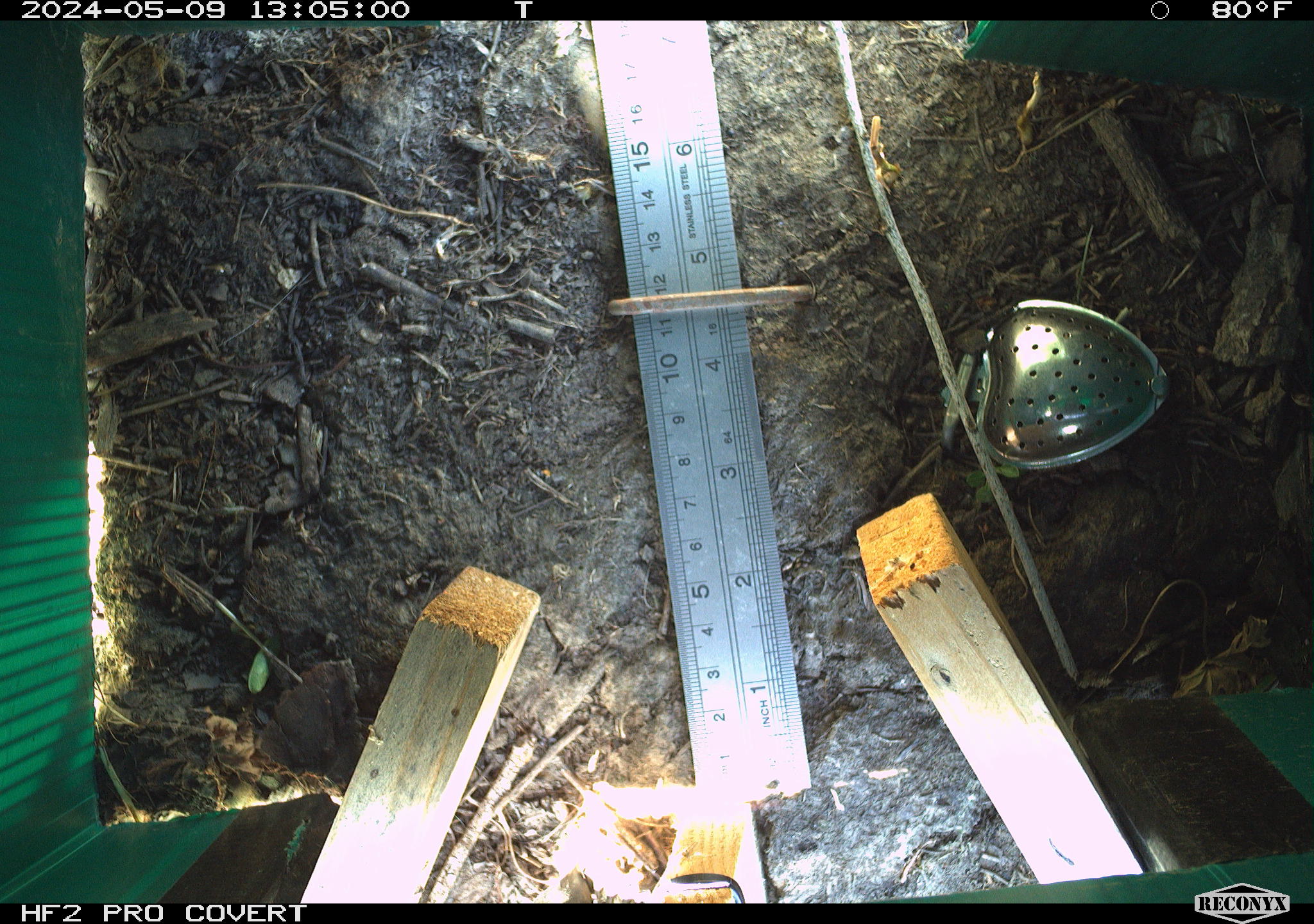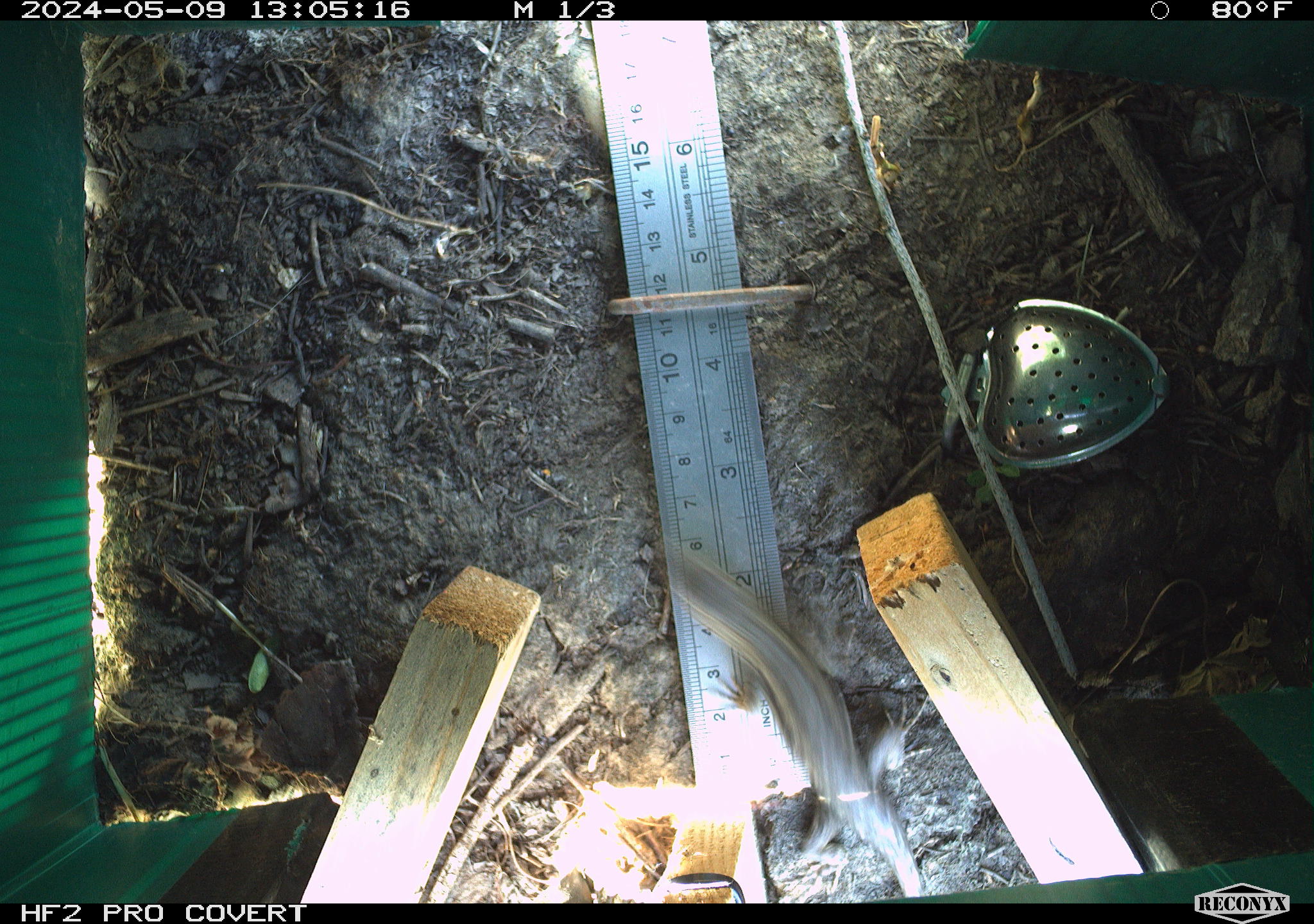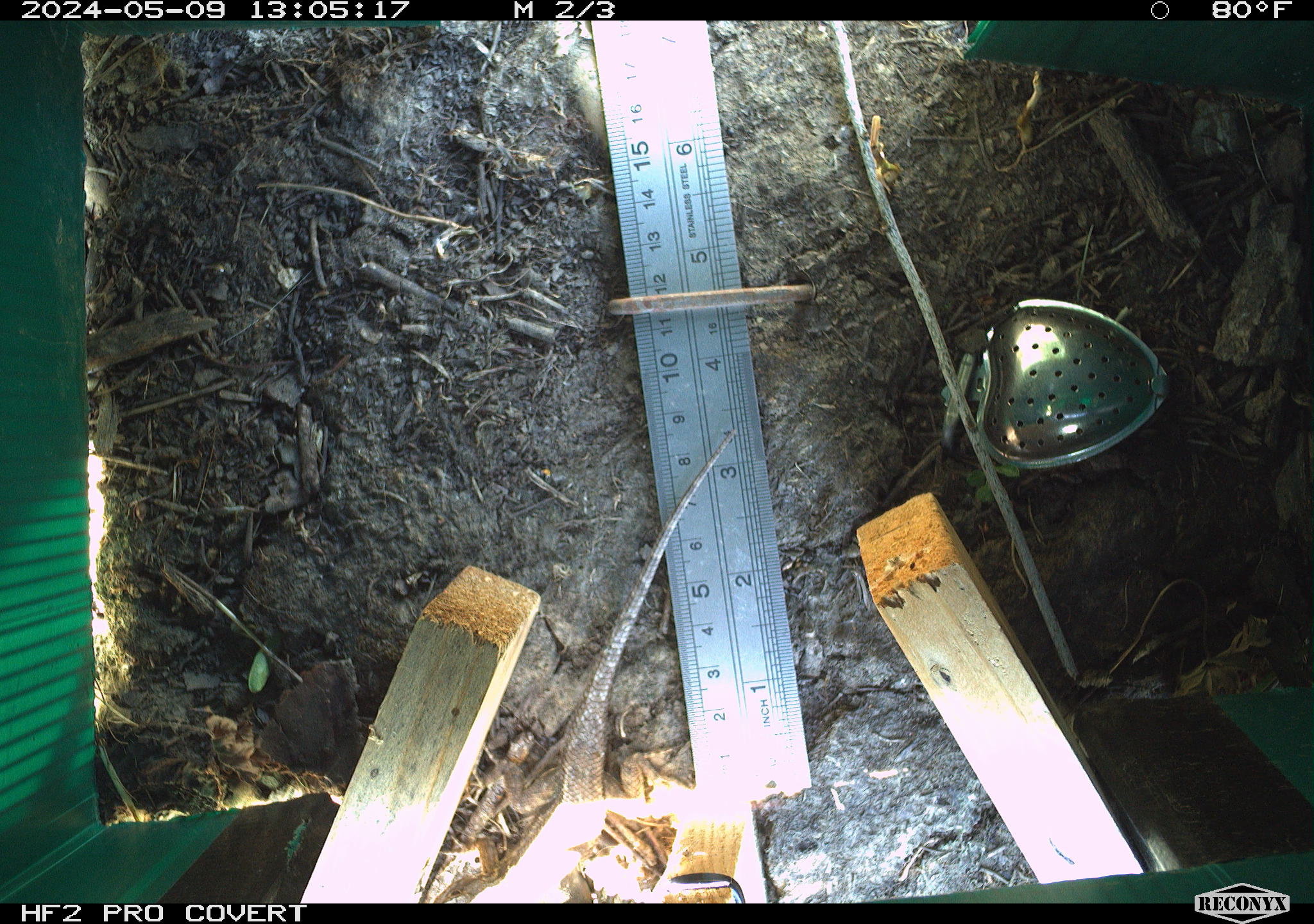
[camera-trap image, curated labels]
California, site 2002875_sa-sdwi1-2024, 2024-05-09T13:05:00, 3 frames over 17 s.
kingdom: Animalia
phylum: Chordata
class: Reptilia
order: Squamata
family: Phrynosomatidae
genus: Sceloporus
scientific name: Sceloporus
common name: spiny lizards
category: sceloporus species